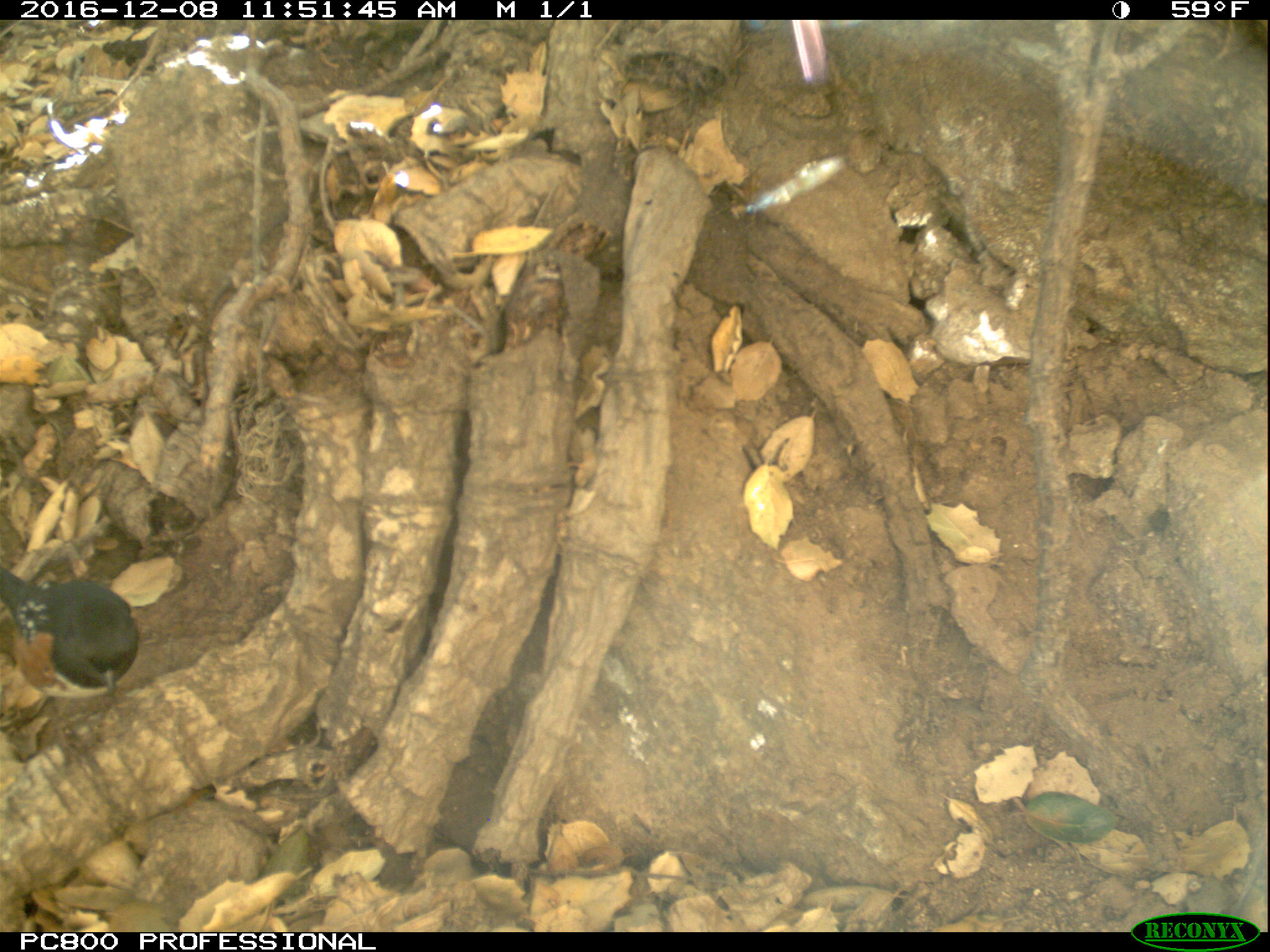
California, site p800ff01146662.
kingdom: Animalia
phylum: Chordata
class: Aves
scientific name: Aves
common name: bird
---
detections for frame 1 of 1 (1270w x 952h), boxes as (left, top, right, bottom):
bird: (0, 566, 136, 762)